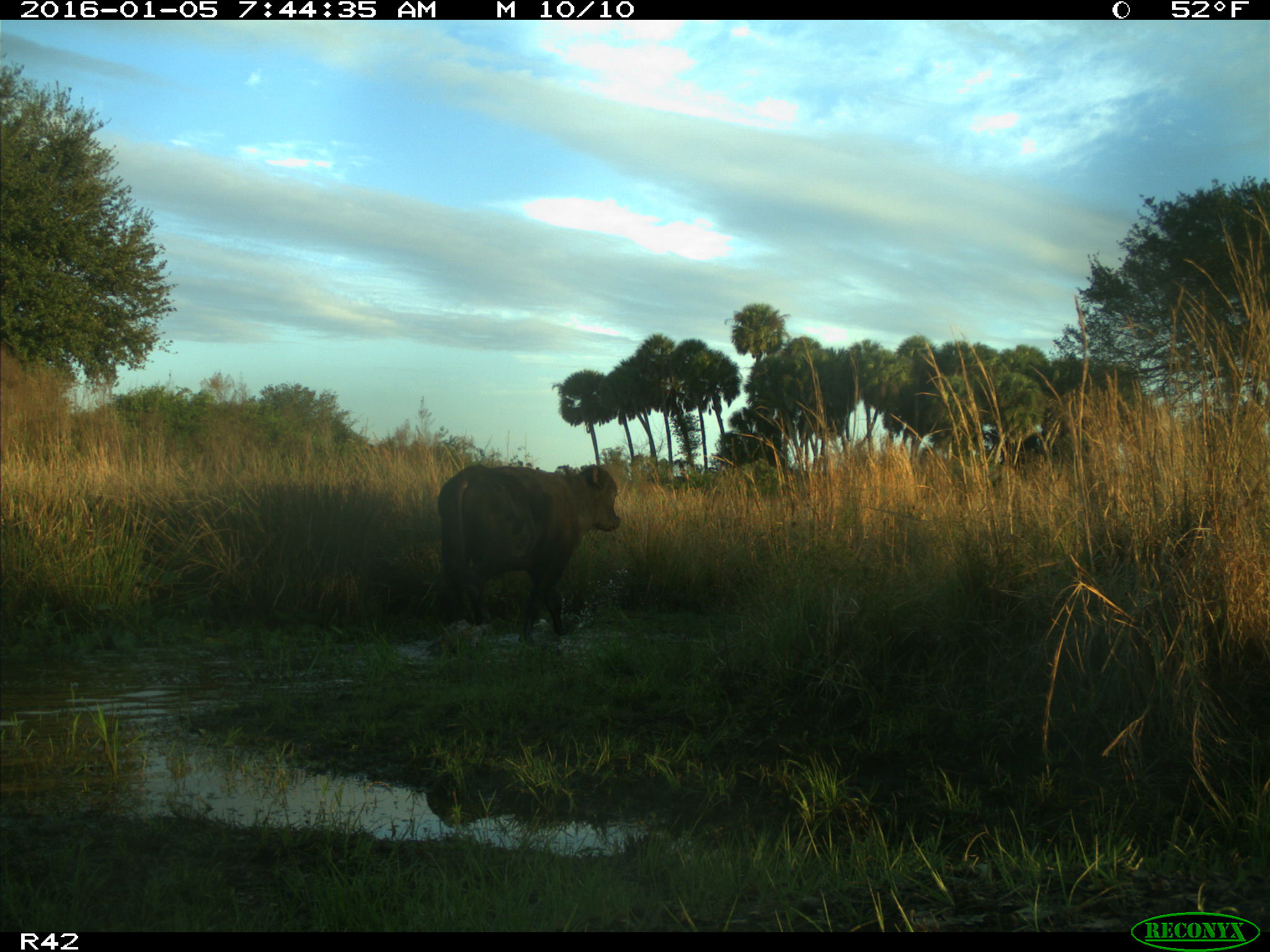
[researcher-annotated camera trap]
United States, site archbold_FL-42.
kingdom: Animalia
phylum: Chordata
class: Mammalia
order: Artiodactyla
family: Bovidae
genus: Bos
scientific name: Bos taurus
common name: domestic cow